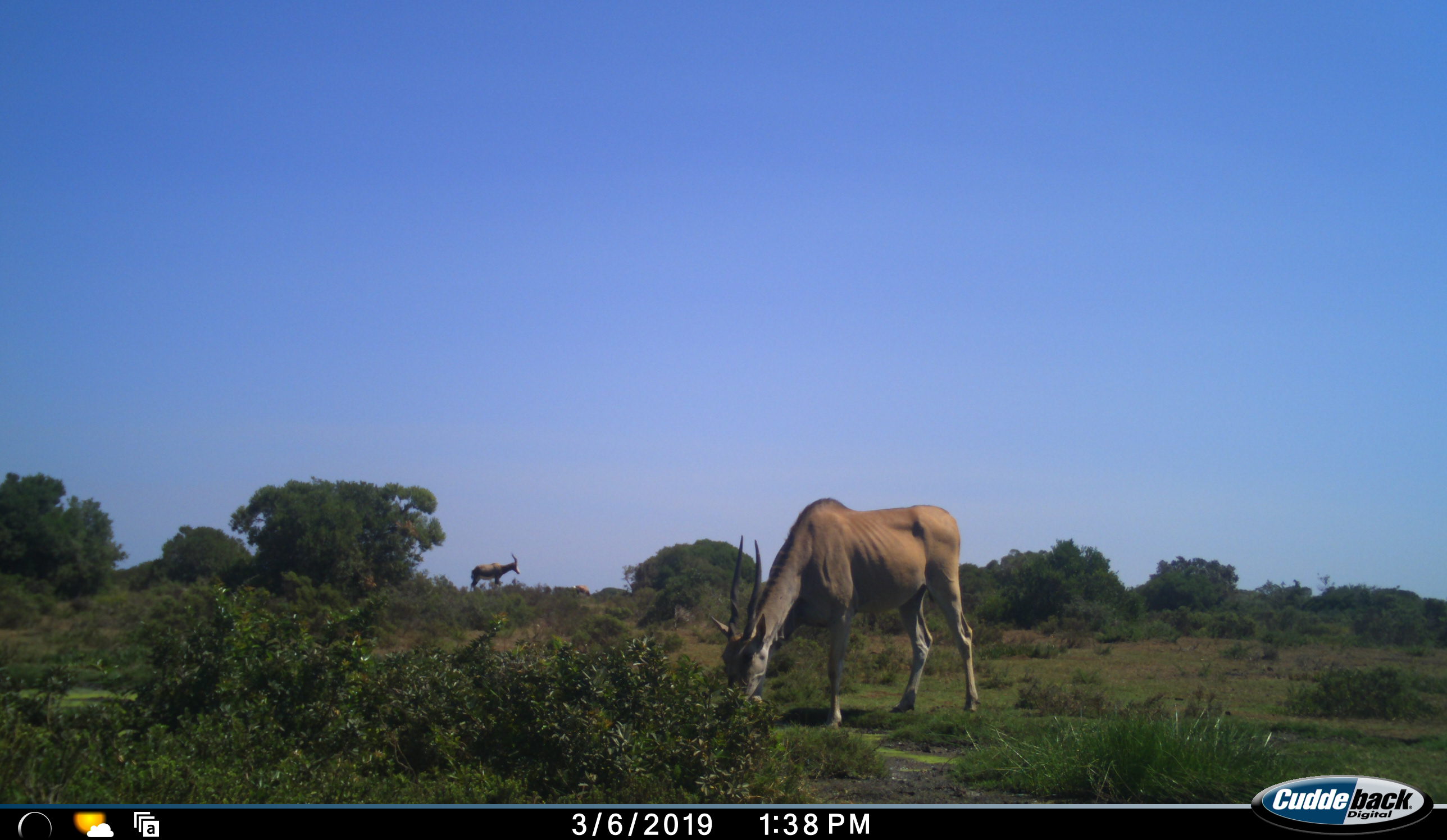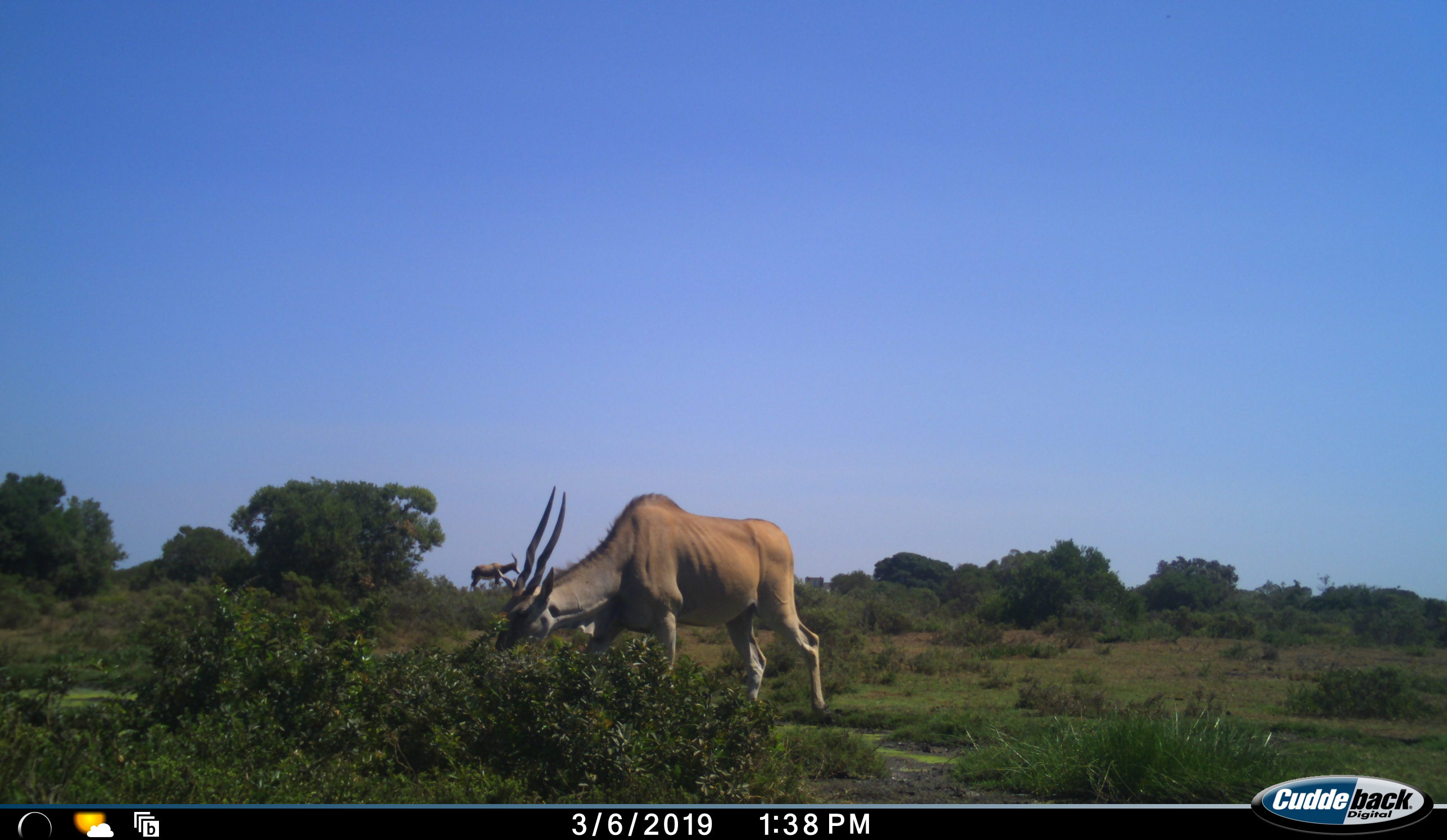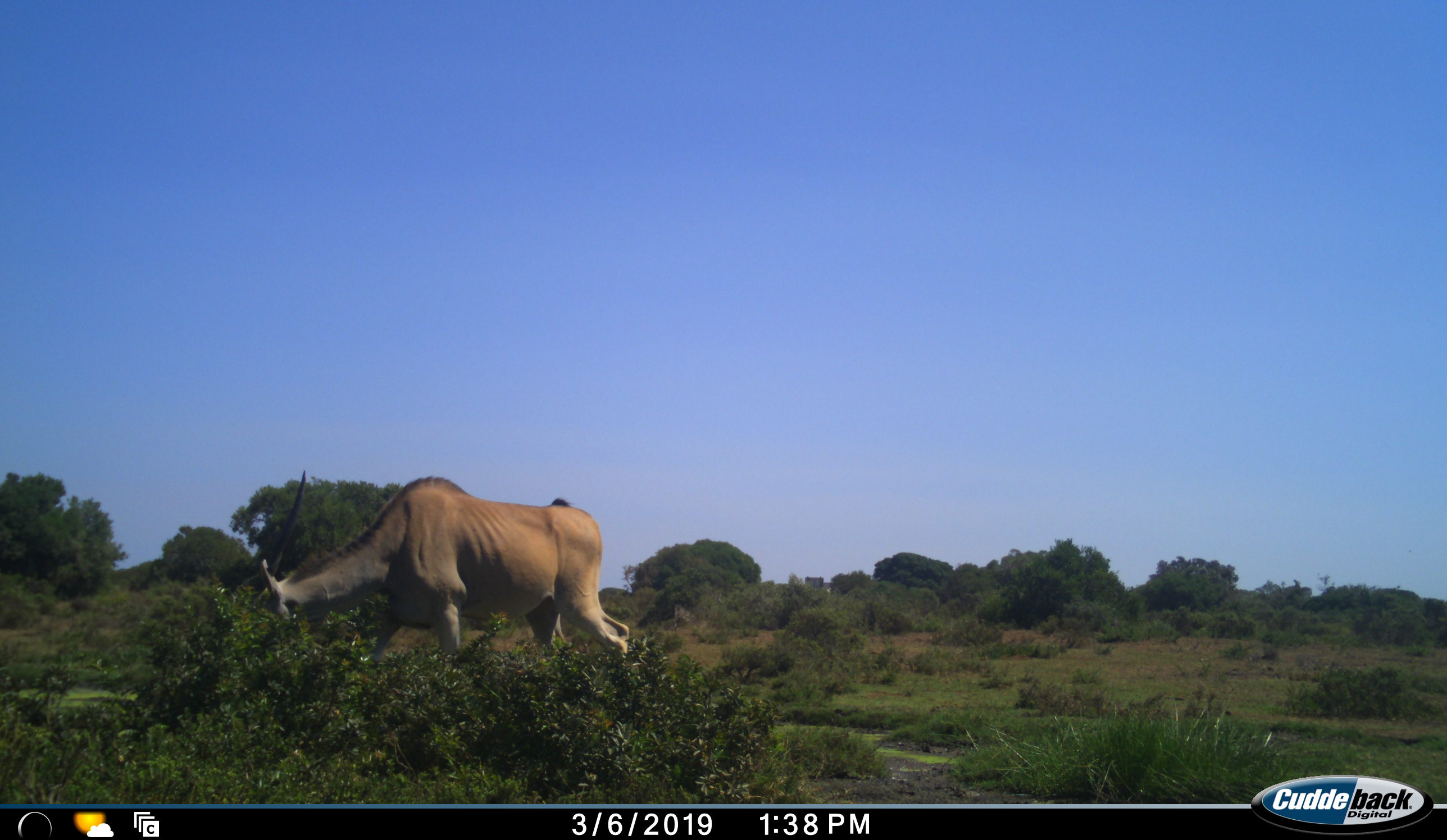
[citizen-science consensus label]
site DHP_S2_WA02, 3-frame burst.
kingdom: Animalia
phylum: Chordata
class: Mammalia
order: Artiodactyla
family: Bovidae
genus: Tragelaphus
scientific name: Tragelaphus oryx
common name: eland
Eland (Tragelaphus oryx), count 1. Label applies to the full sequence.